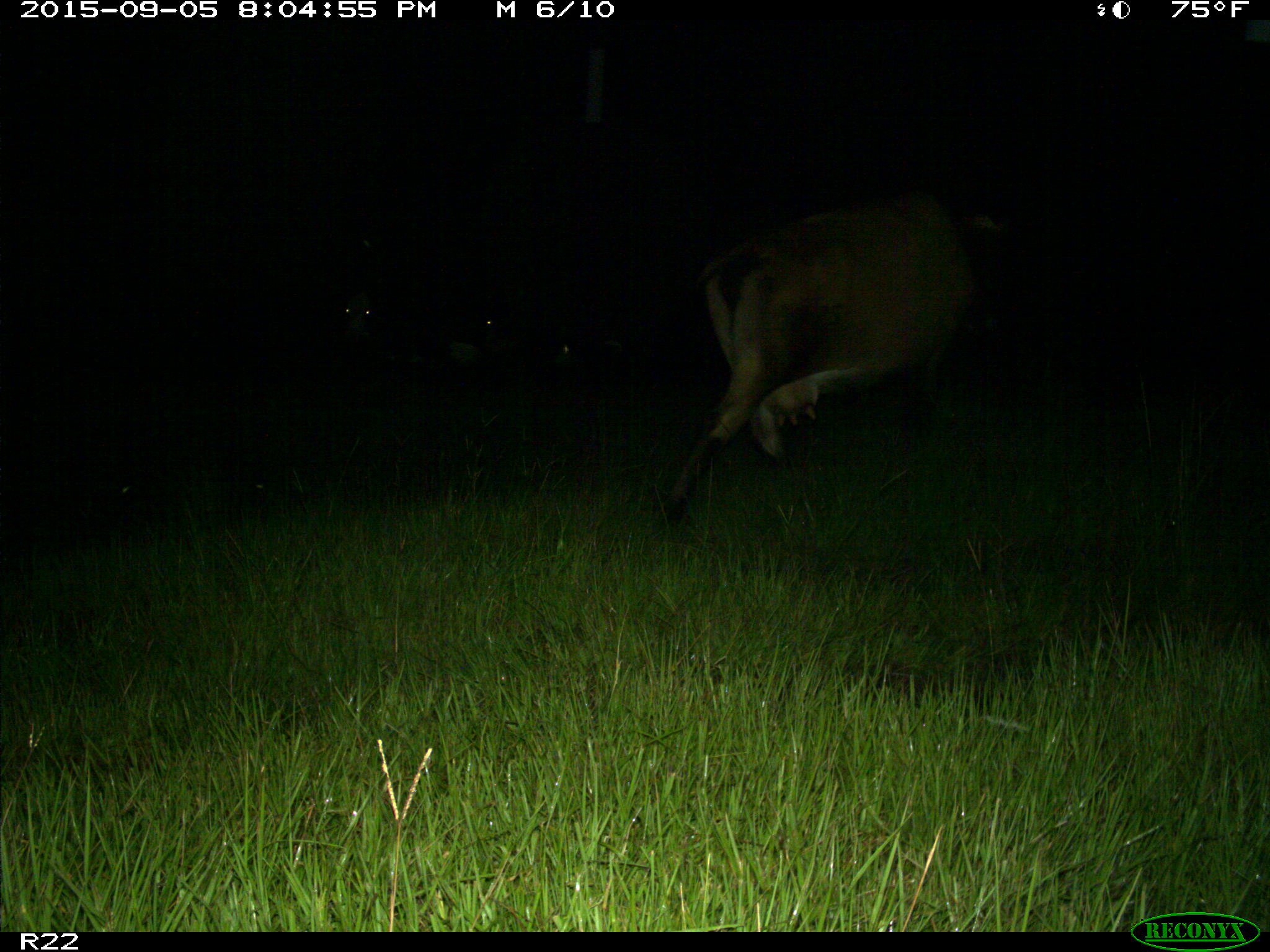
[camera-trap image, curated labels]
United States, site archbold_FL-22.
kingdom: Animalia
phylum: Chordata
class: Mammalia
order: Artiodactyla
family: Bovidae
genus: Bos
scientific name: Bos taurus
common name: domestic cow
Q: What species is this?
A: Bos taurus (domestic cow).